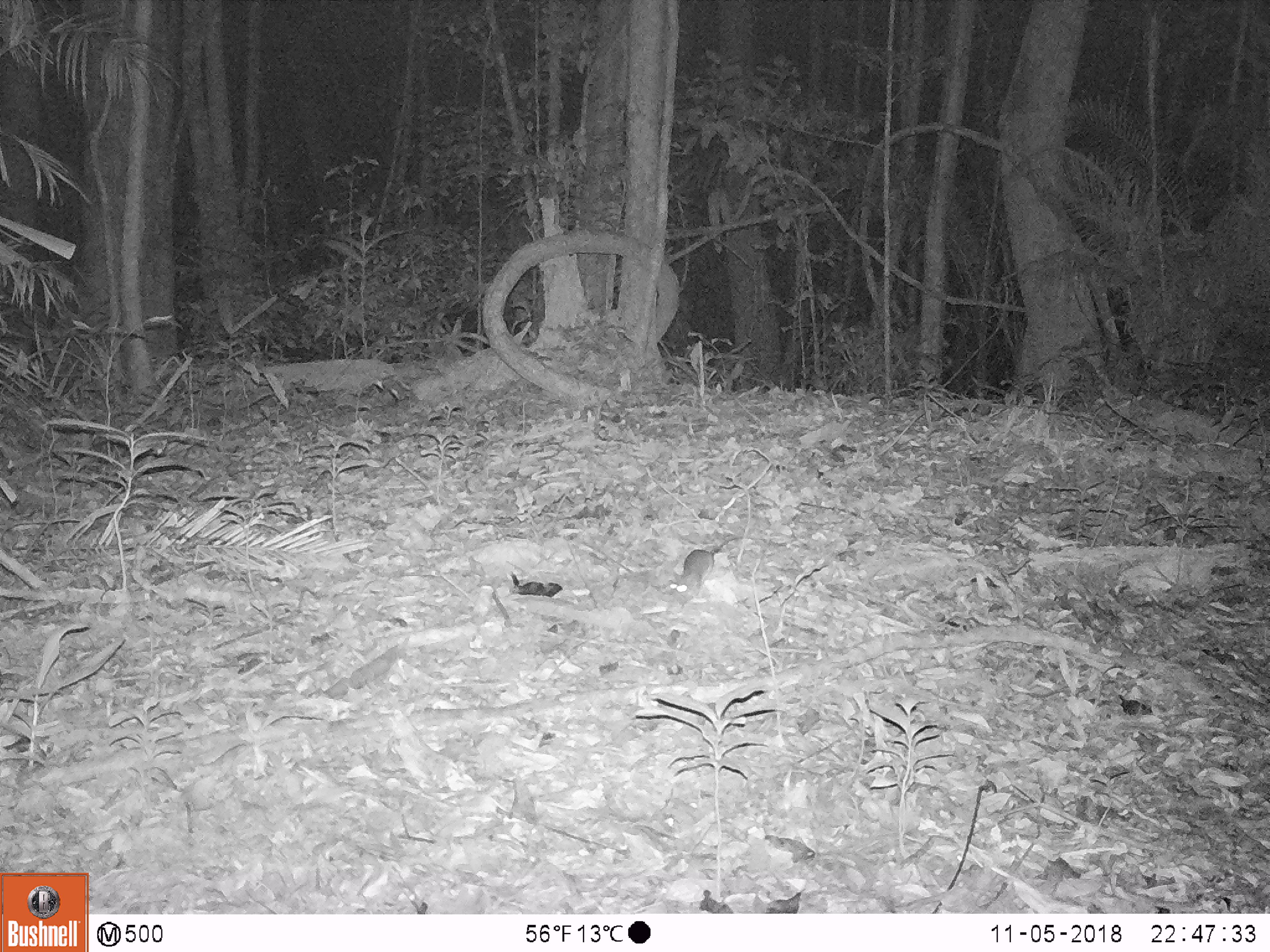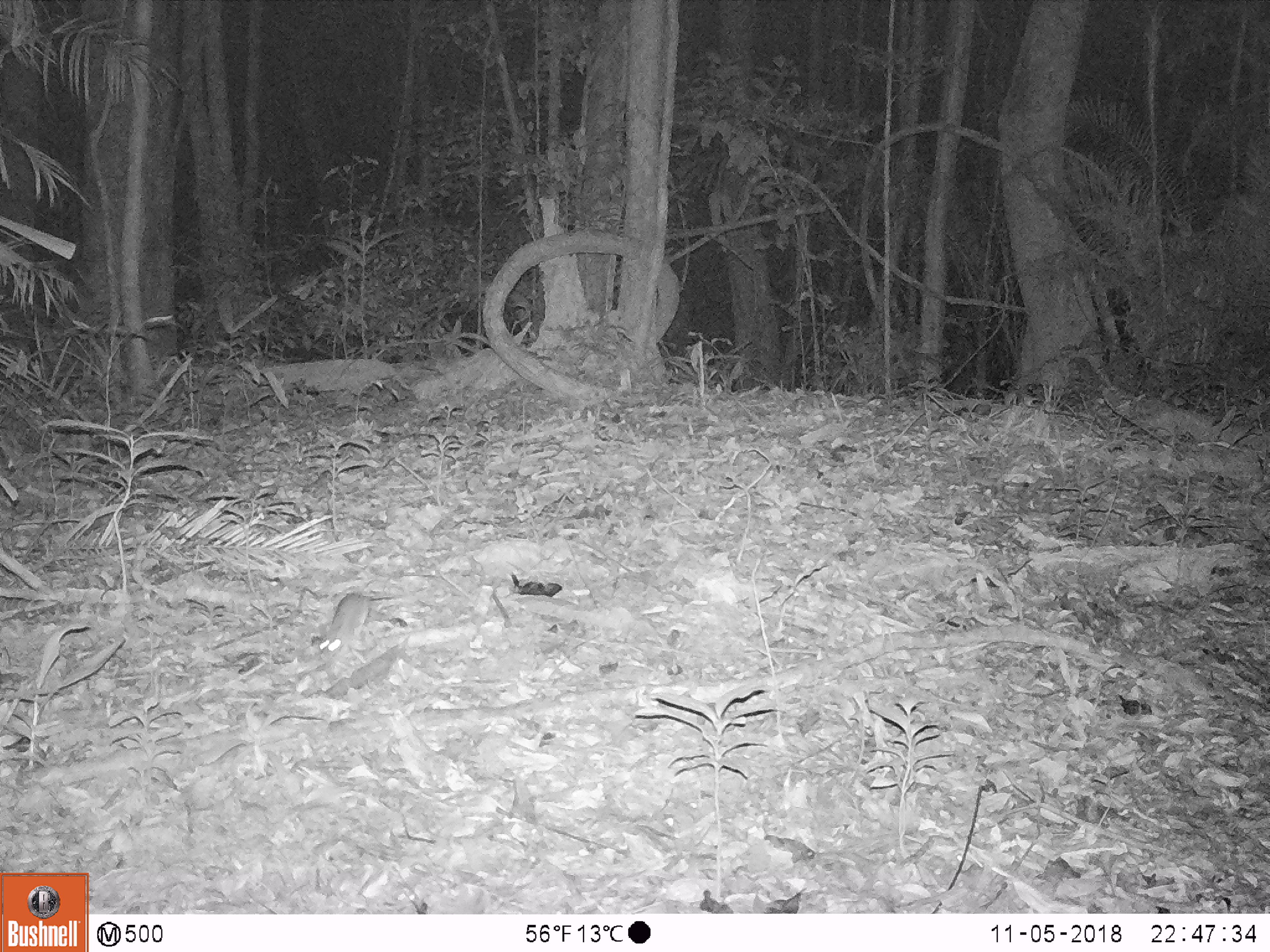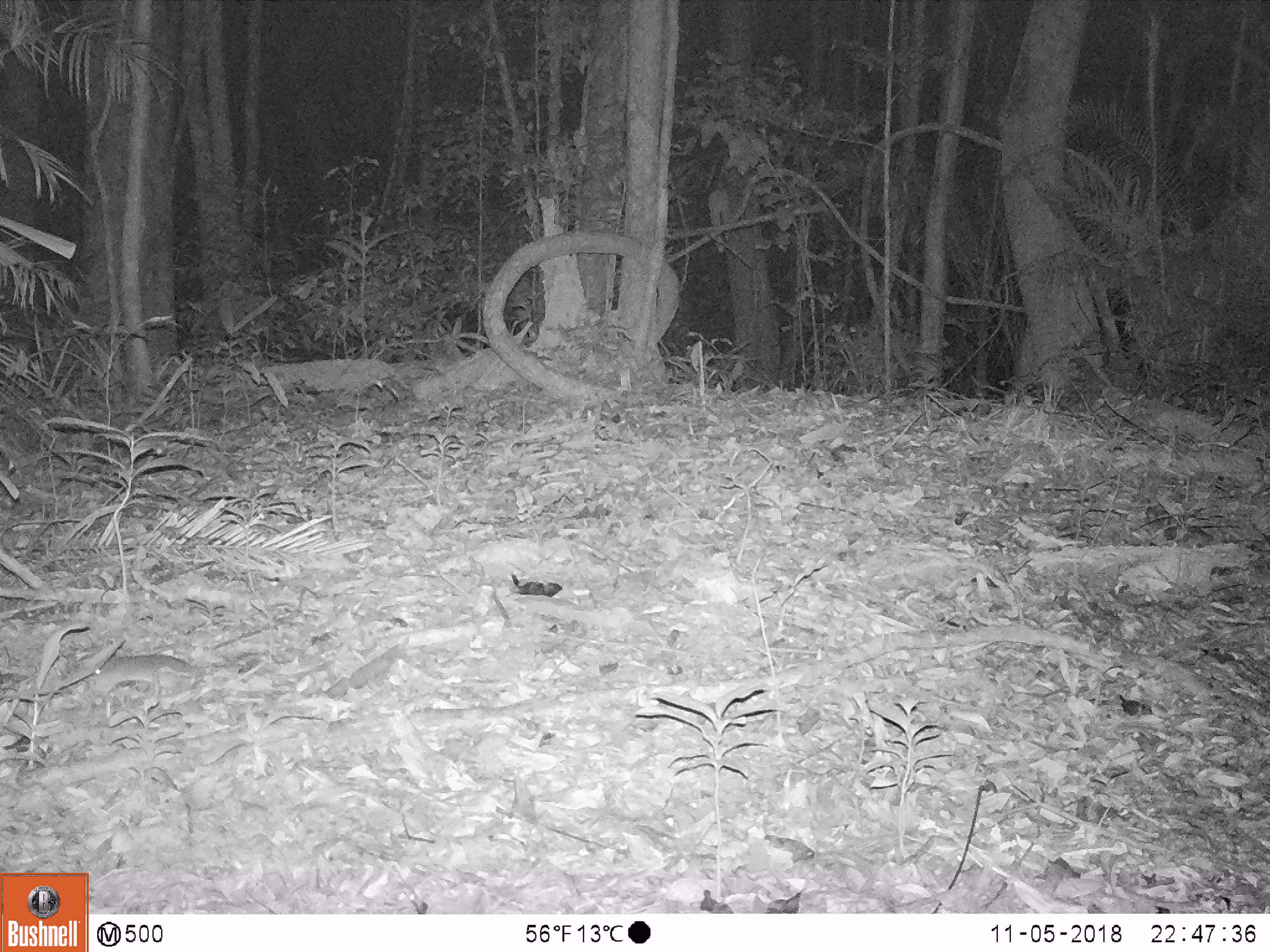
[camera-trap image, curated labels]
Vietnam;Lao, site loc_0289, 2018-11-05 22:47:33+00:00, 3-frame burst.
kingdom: Animalia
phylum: Chordata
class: Mammalia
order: Rodentia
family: Muridae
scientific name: Muridae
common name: old-world mice and rats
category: unidentified murid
Unidentified murid (old-world mice and rats) (Muridae). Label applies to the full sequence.